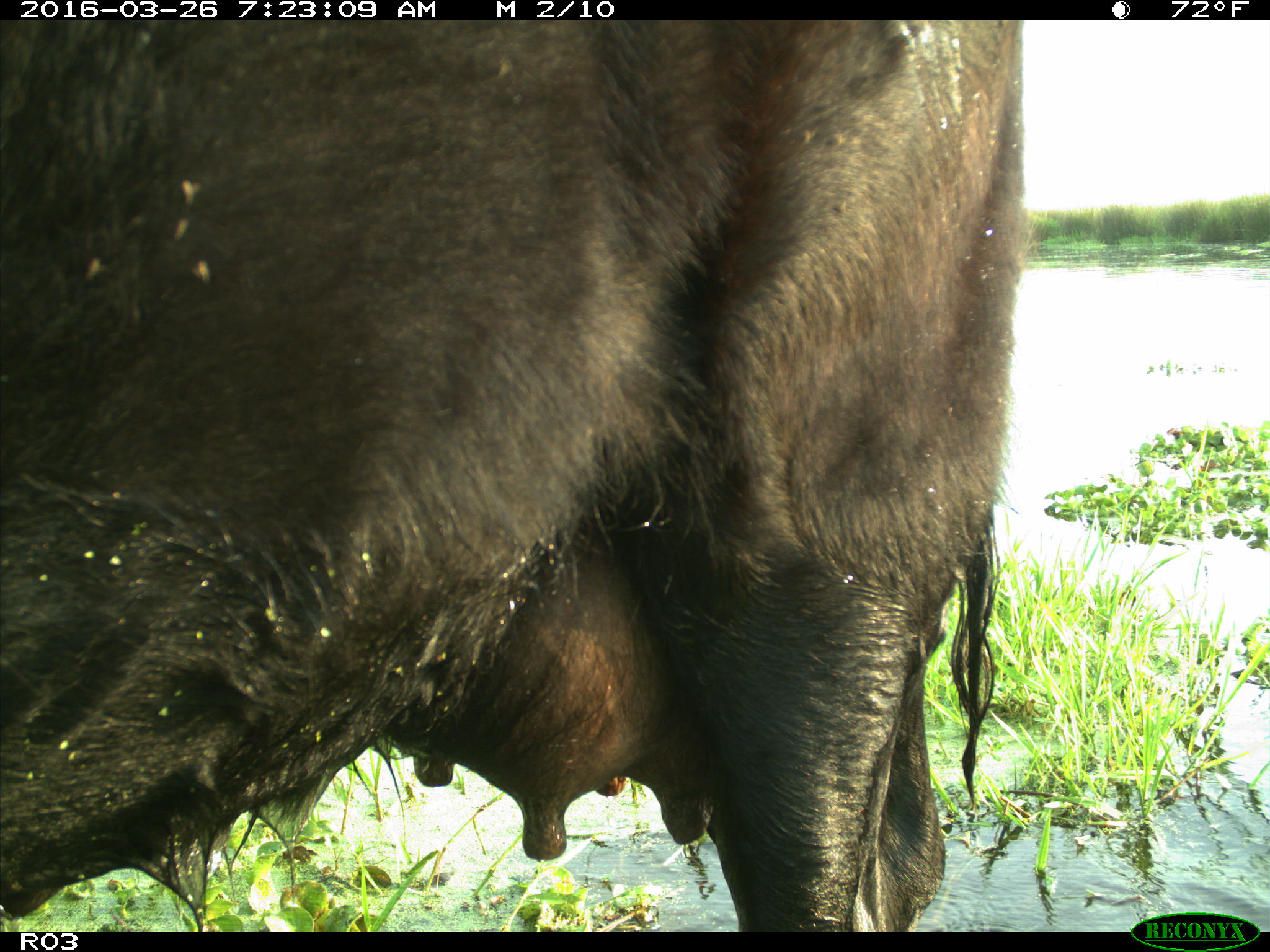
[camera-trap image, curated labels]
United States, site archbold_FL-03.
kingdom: Animalia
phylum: Chordata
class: Mammalia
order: Artiodactyla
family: Bovidae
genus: Bos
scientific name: Bos taurus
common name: domestic cow